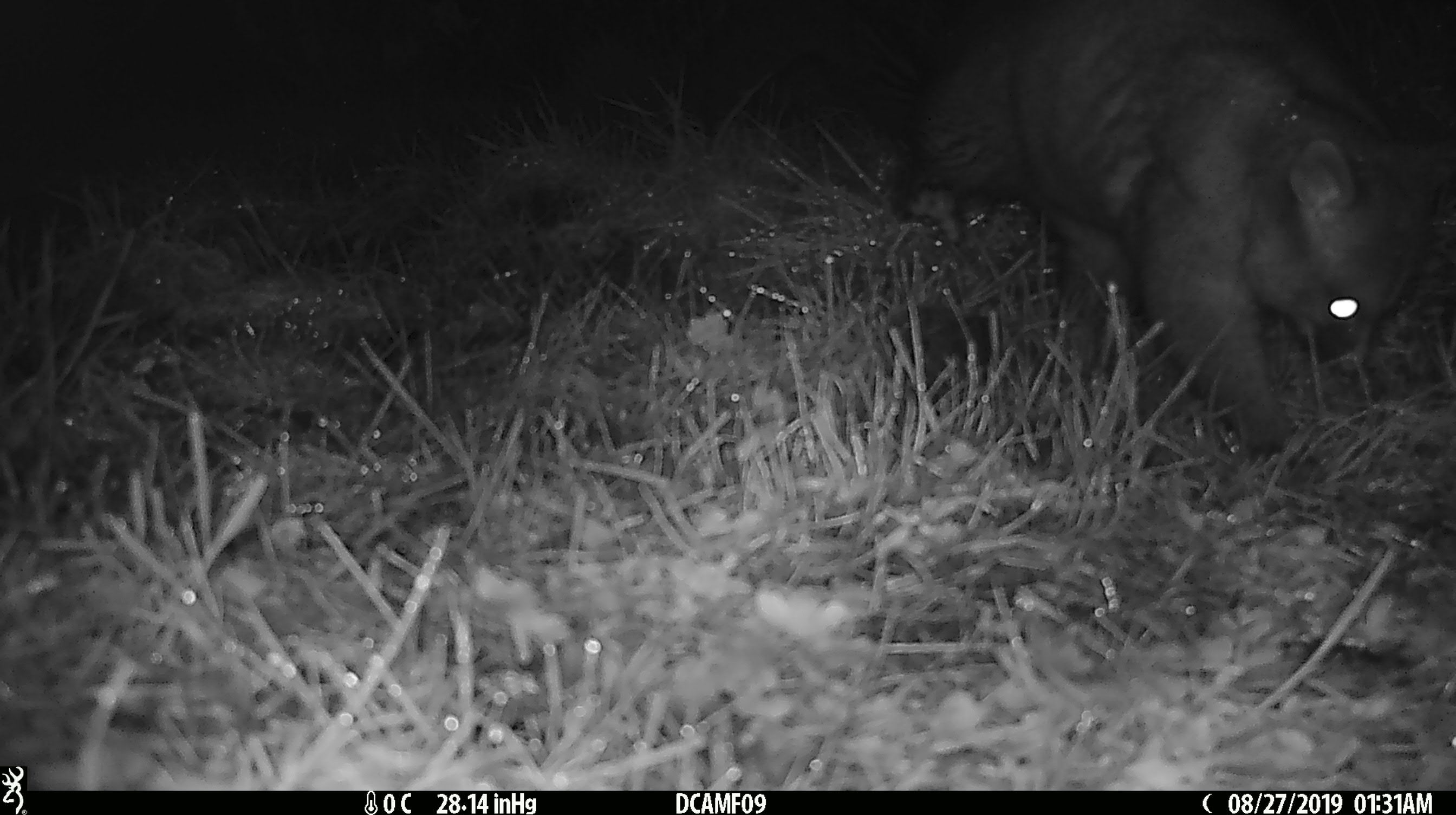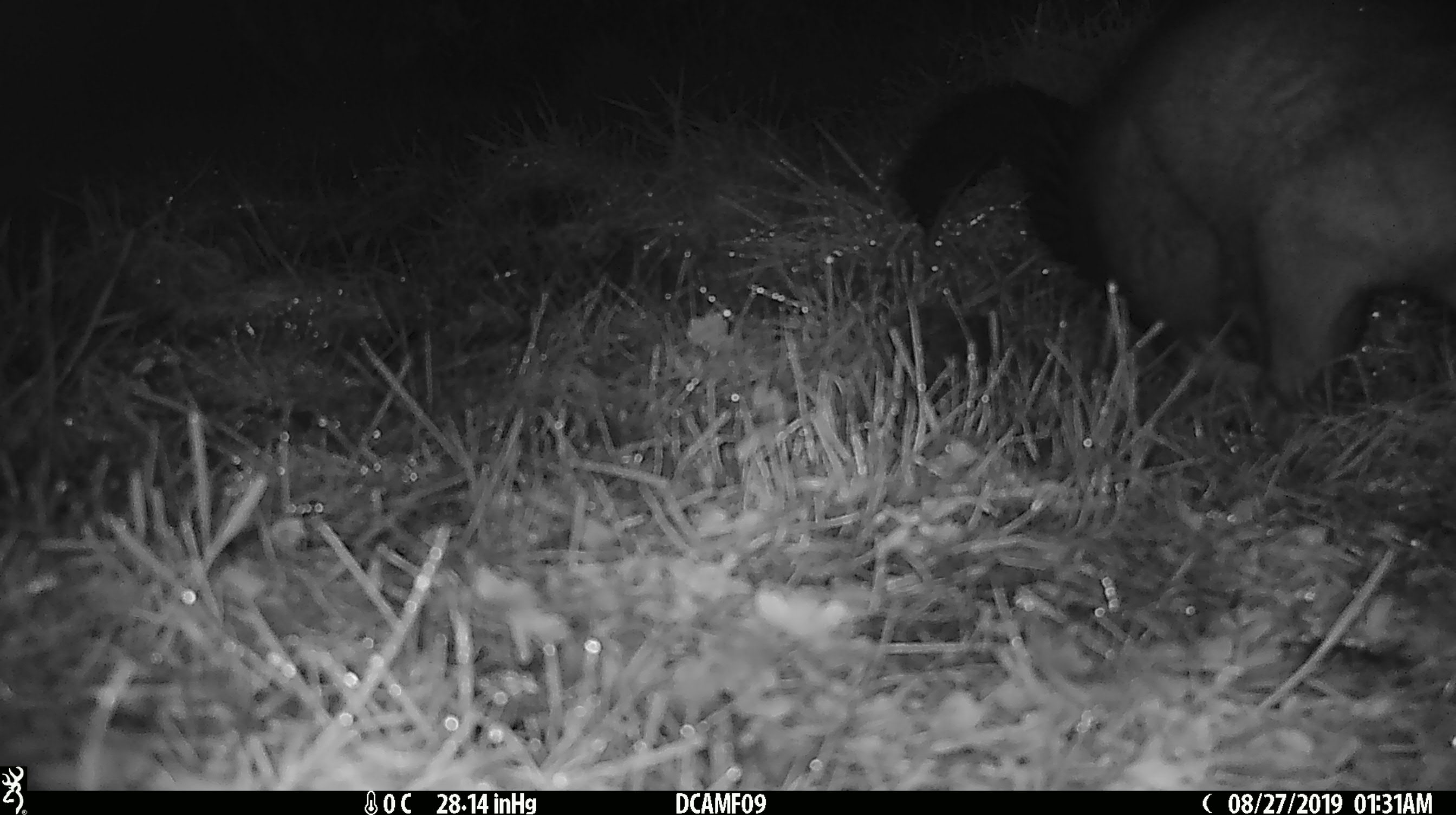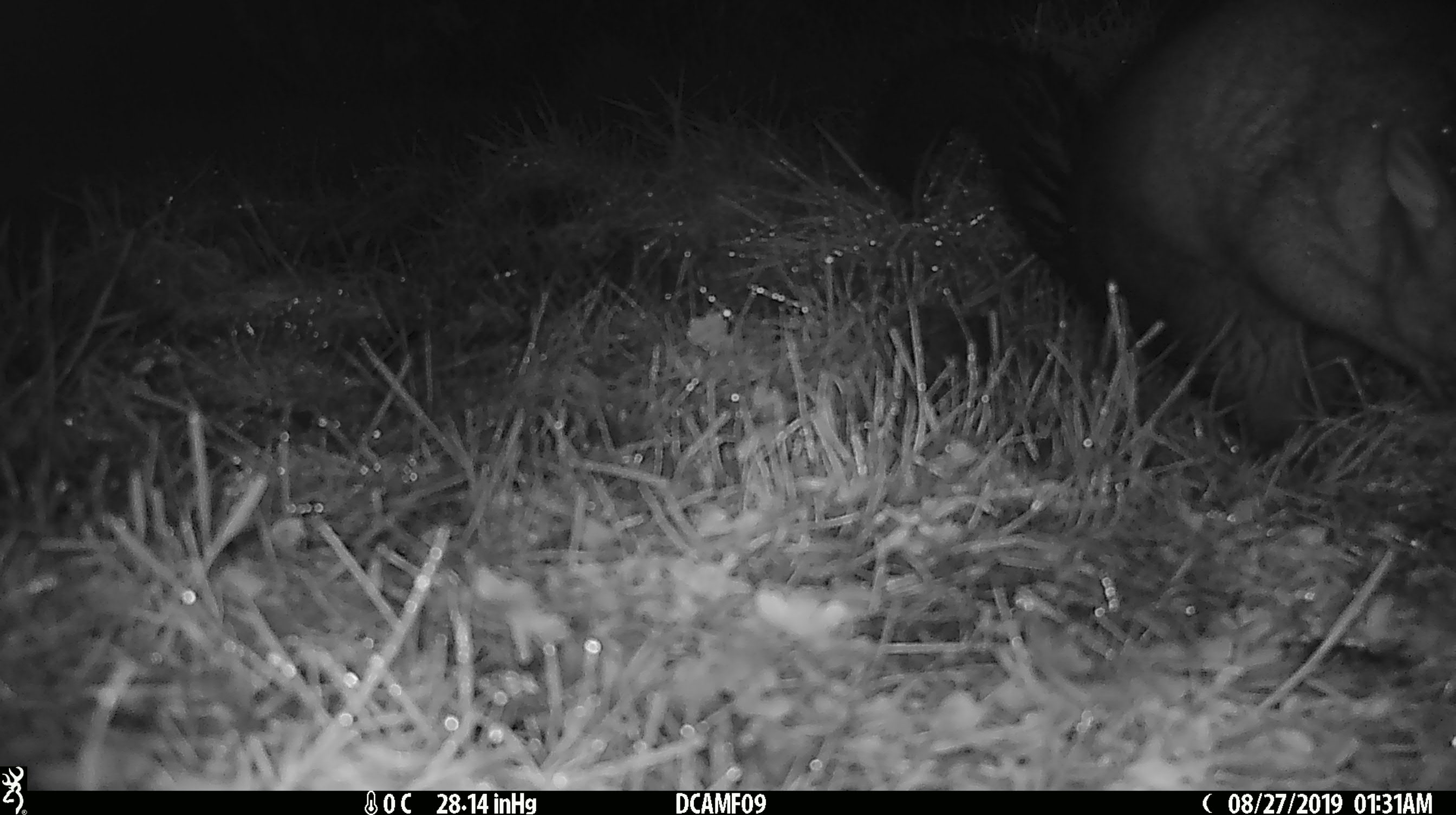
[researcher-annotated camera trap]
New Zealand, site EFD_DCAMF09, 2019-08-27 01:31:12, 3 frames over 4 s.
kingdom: Animalia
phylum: Chordata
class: Mammalia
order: Rodentia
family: Muridae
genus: Mus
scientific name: Mus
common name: mouse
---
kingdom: Animalia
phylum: Chordata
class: Mammalia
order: Diprotodontia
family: Phalangeridae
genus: Trichosurus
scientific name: Trichosurus vulpecula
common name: common brushtail possum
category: possum